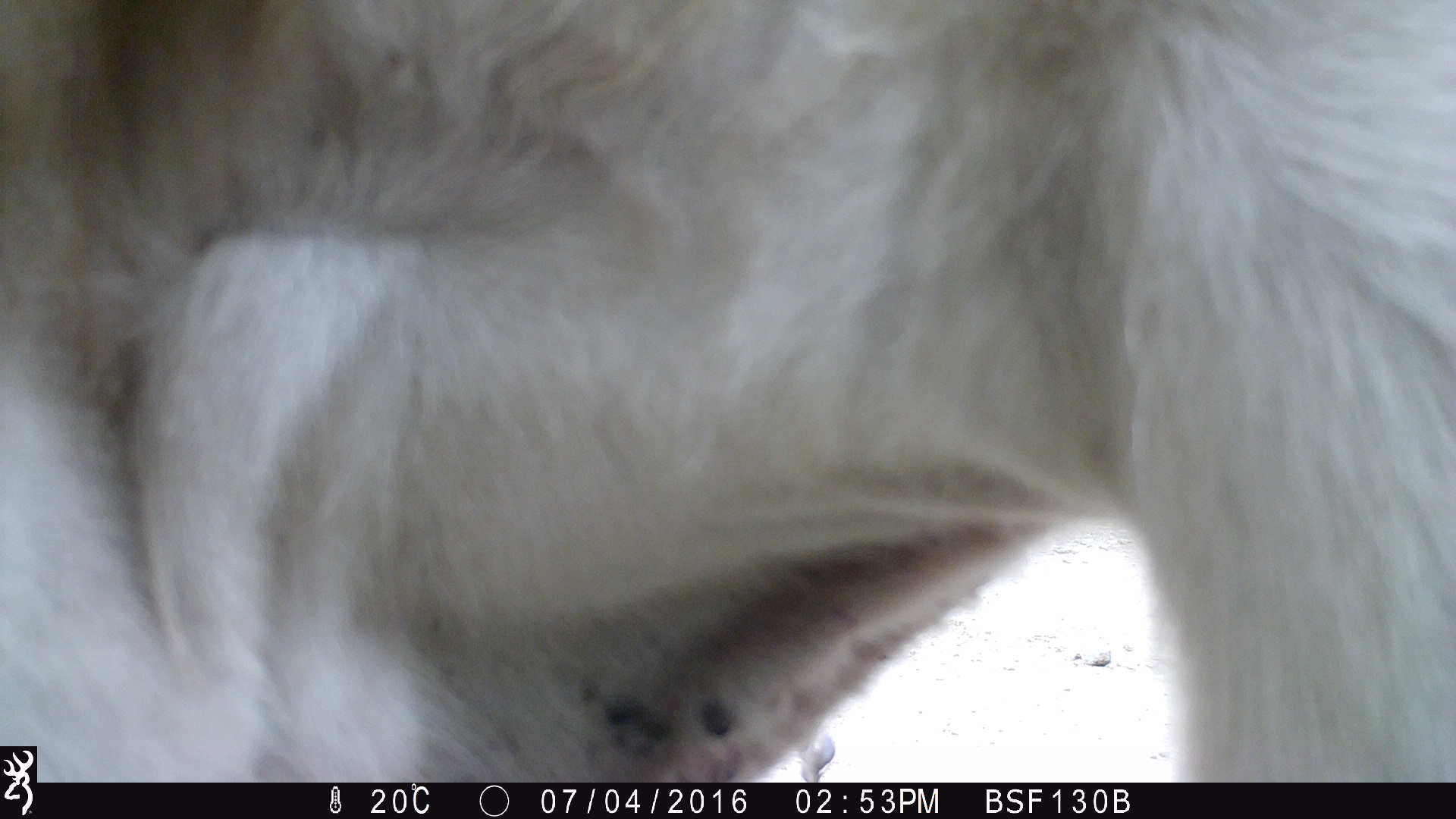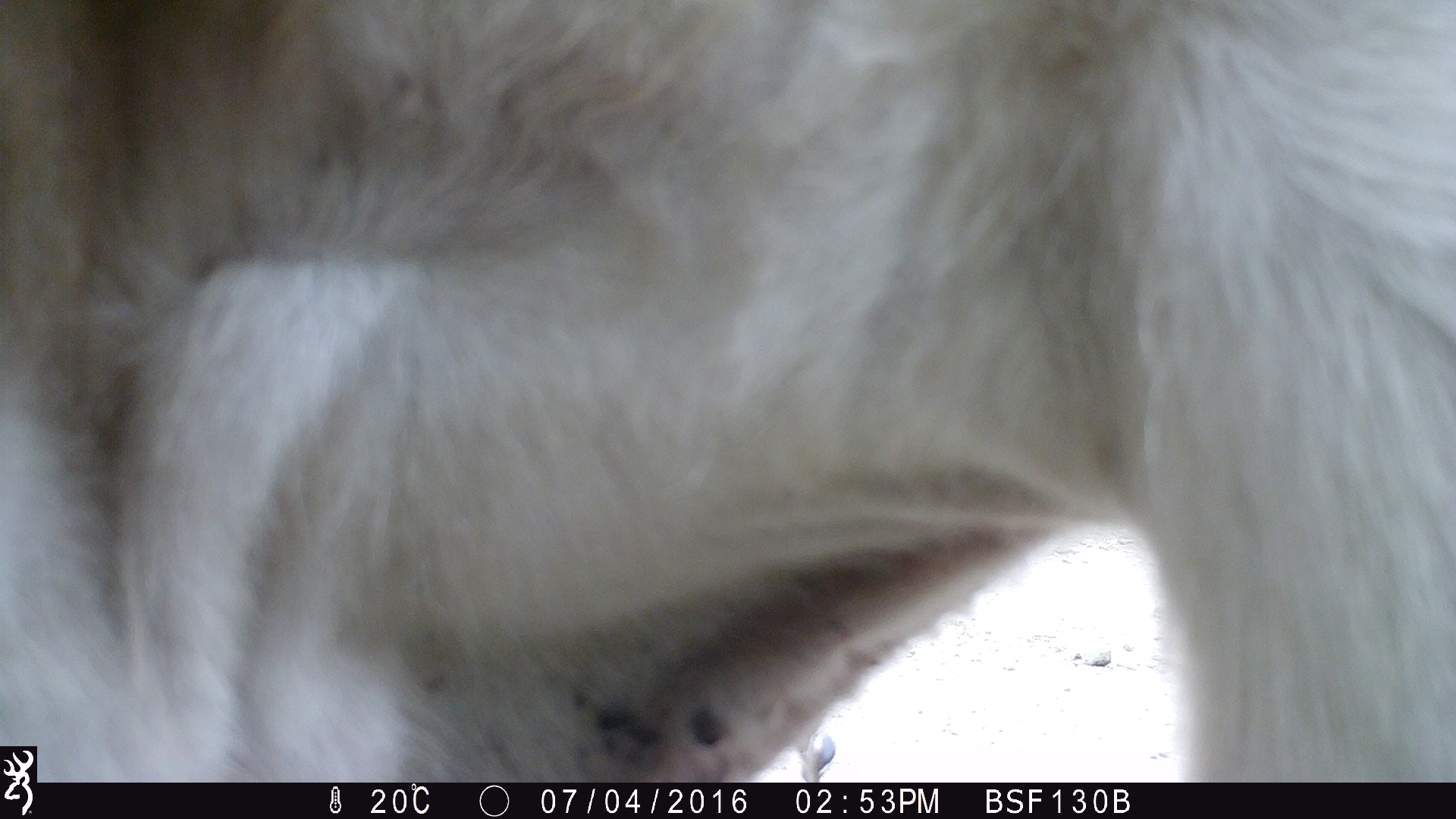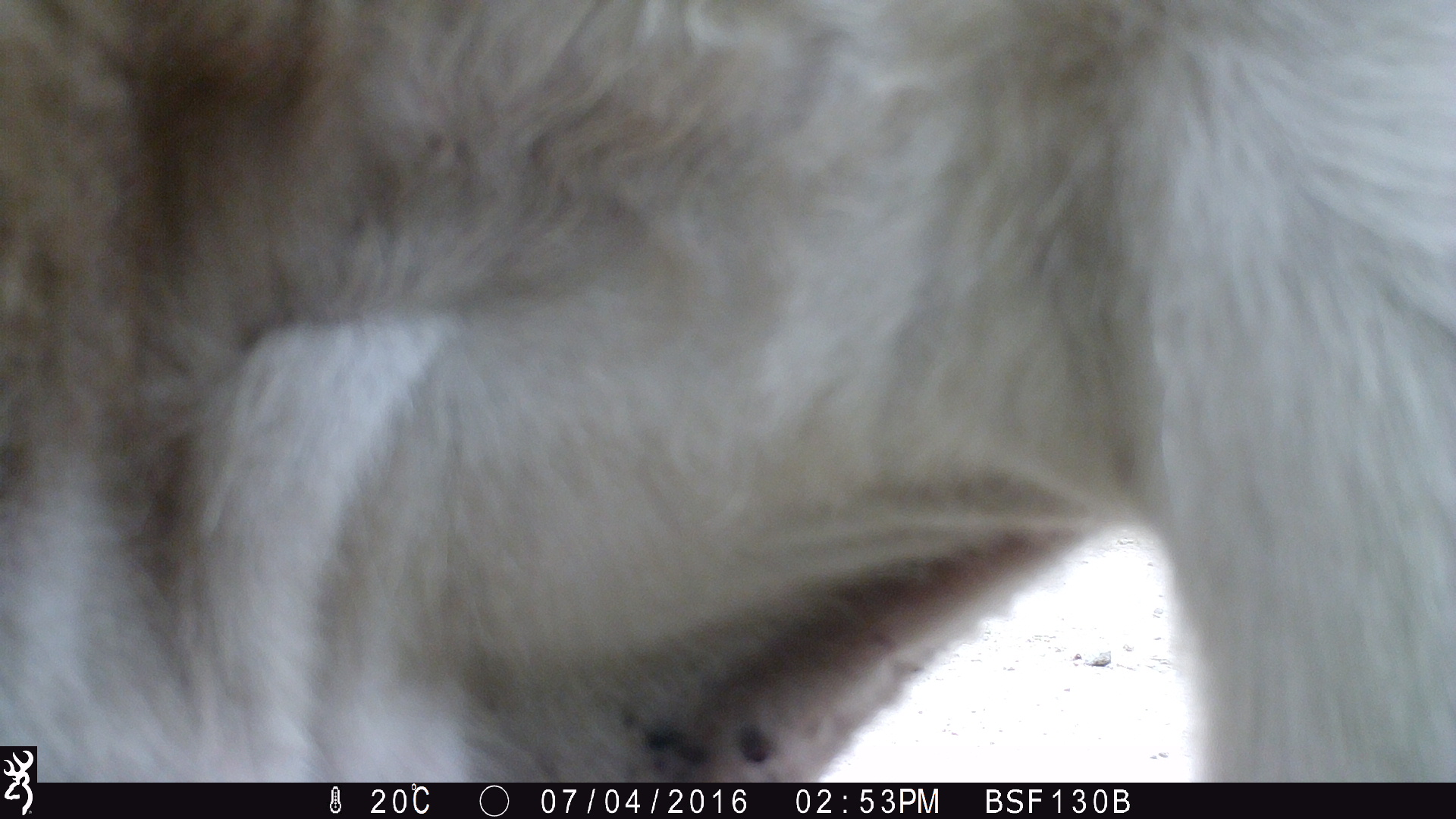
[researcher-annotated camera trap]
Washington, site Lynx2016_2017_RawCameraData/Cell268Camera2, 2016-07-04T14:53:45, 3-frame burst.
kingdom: Animalia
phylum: Chordata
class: Mammalia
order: Artiodactyla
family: Bovidae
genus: Bos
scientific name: Bos taurus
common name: domestic cattle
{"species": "domestic cattle (Bos taurus)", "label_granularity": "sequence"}